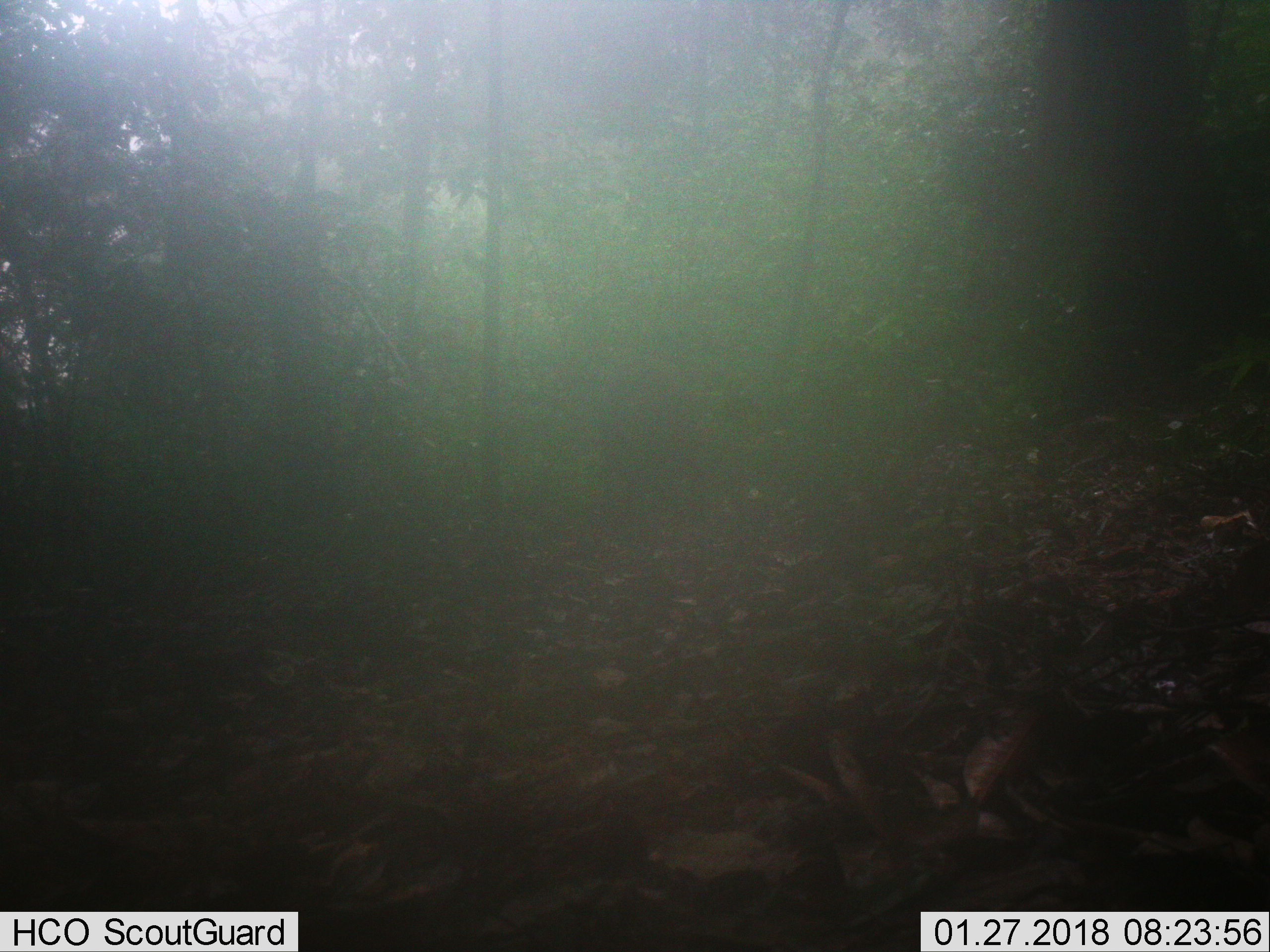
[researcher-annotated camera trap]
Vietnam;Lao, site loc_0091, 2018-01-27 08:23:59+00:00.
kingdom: Animalia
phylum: Chordata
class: Mammalia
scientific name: Mammalia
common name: mammal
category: unidentified mammal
Unidentified mammal (mammal) (Mammalia). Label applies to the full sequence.